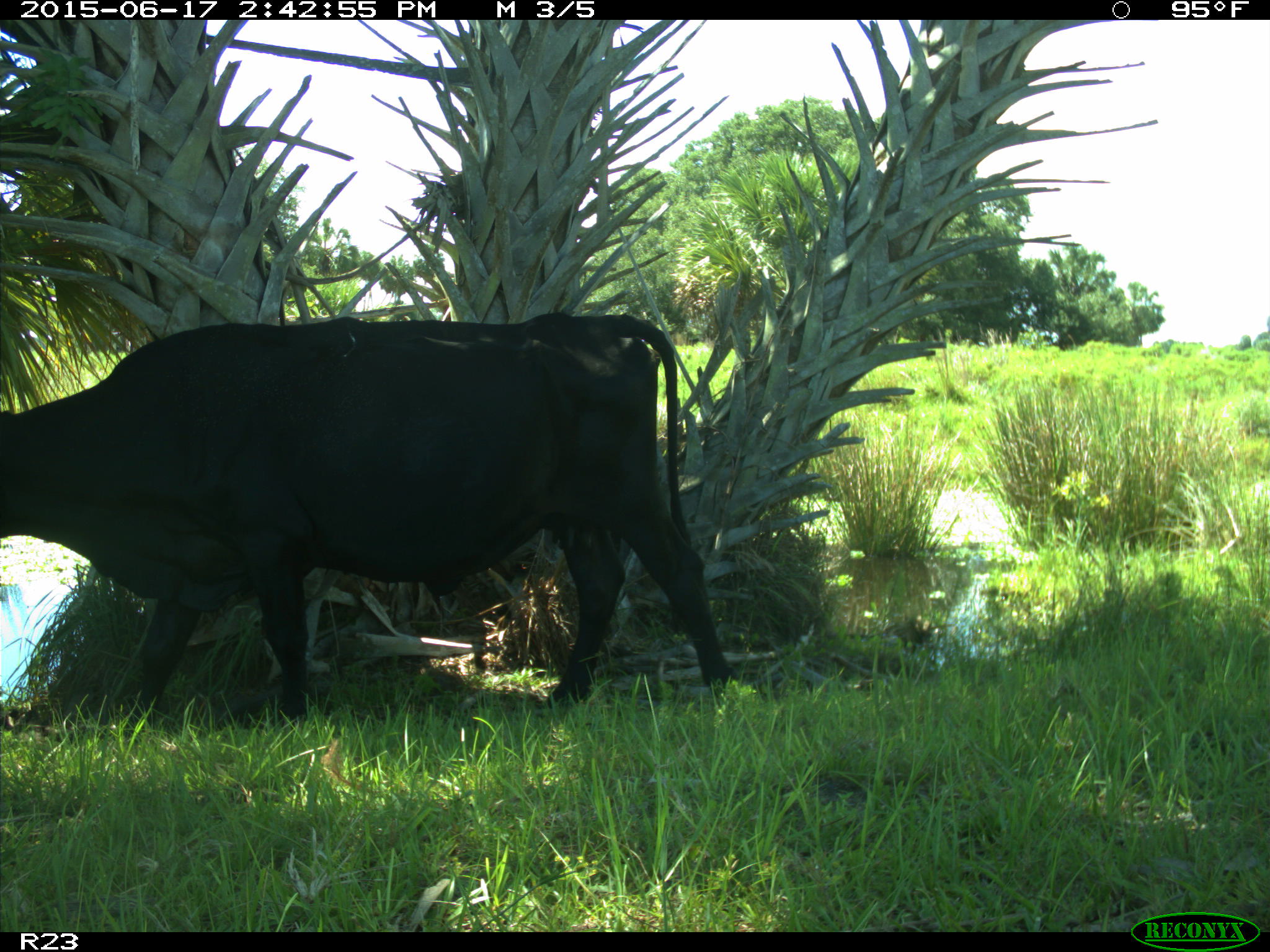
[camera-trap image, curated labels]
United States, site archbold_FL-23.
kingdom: Animalia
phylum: Chordata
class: Mammalia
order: Artiodactyla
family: Bovidae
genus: Bos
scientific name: Bos taurus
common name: domestic cow